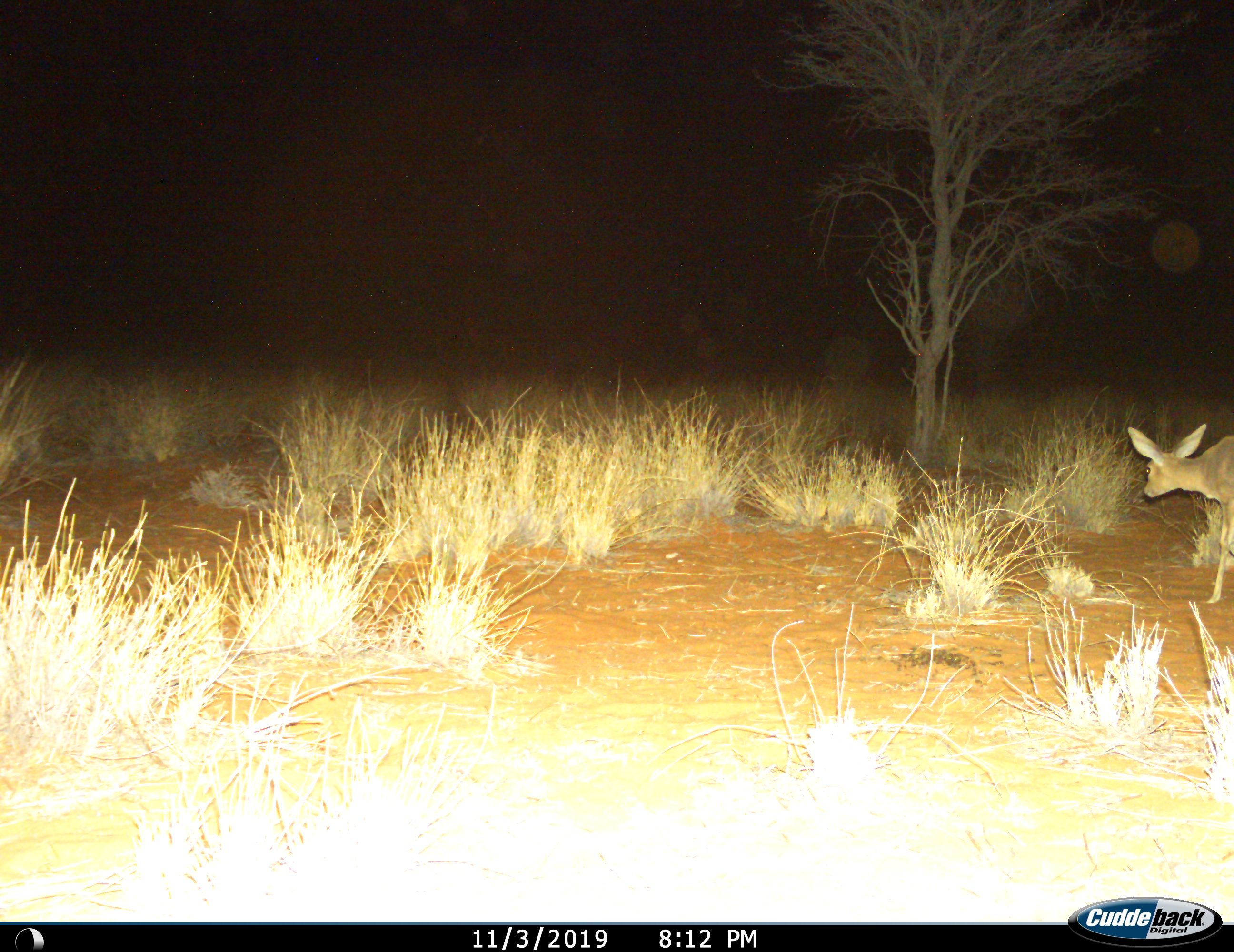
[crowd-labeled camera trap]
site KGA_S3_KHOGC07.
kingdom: Animalia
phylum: Chordata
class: Mammalia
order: Artiodactyla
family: Bovidae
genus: Raphicerus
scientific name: Raphicerus campestris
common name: steenbok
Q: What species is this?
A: Steenbok (Raphicerus campestris).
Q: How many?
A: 1.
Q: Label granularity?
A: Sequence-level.